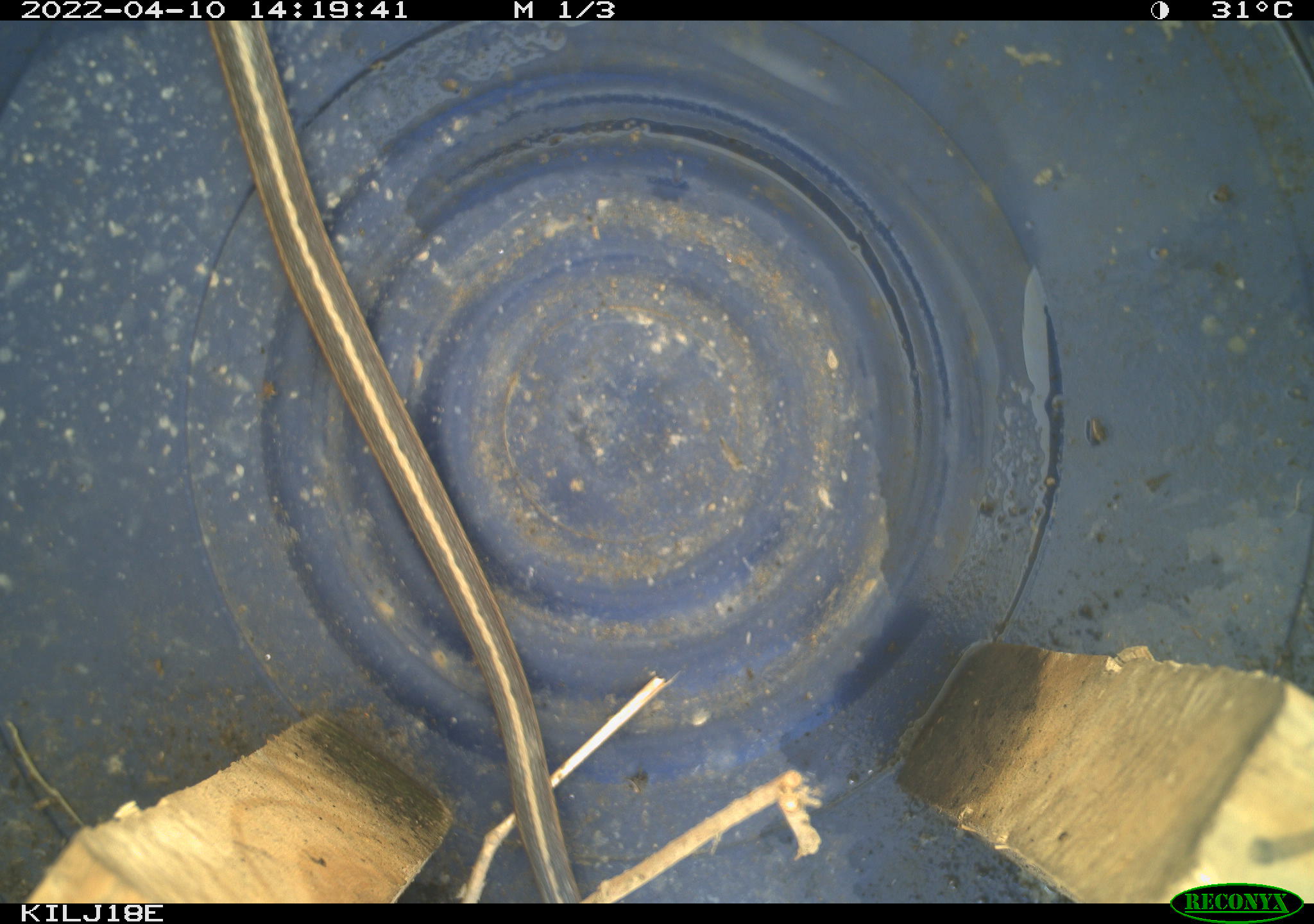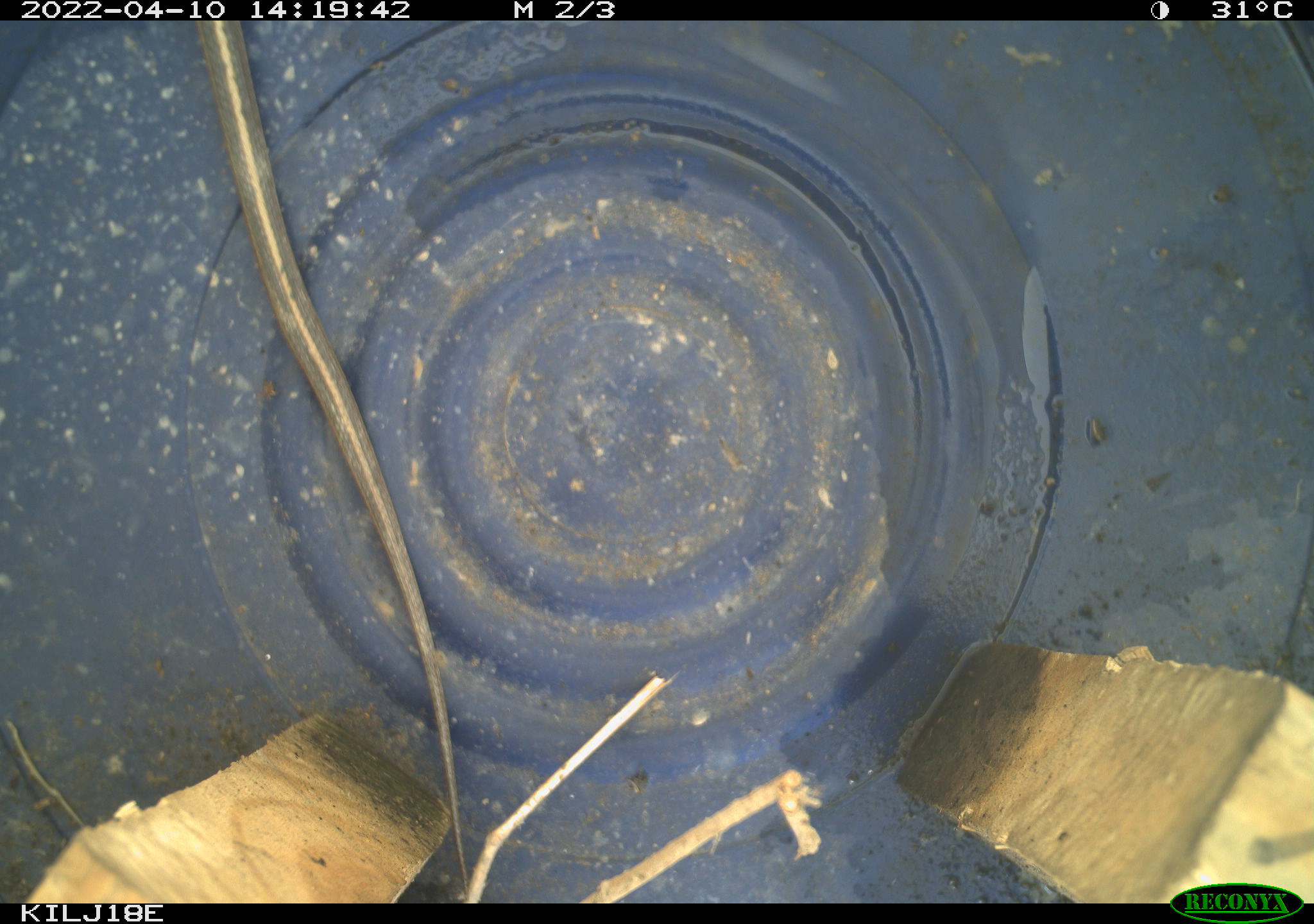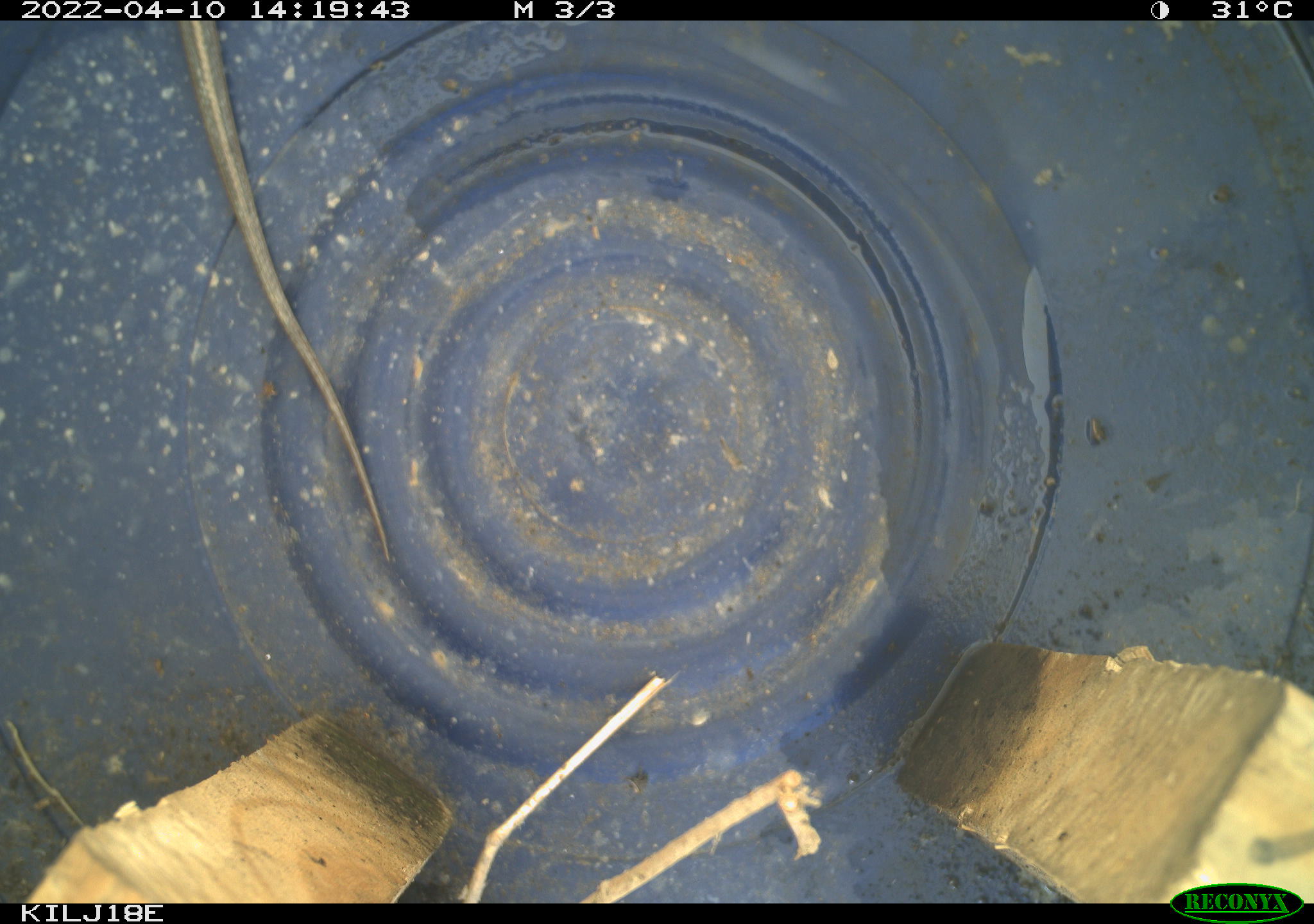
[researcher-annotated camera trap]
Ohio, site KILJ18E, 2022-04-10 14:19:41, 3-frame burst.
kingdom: Animalia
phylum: Chordata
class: Reptilia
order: Squamata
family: Colubridae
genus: Thamnophis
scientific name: Thamnophis sirtalis sirtalis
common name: eastern gartersnake